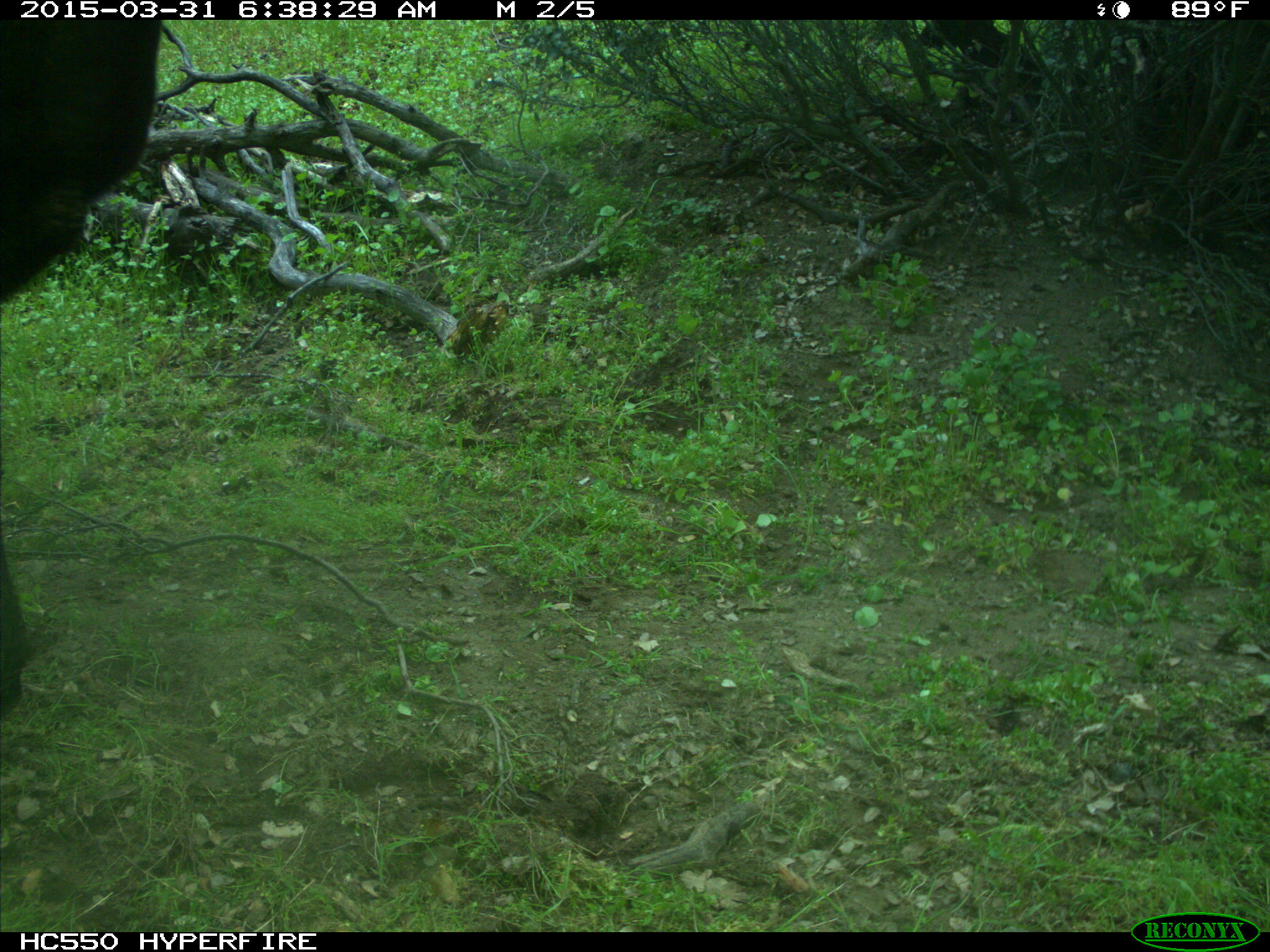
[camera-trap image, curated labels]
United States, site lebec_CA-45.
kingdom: Animalia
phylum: Chordata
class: Mammalia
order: Artiodactyla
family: Bovidae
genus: Bos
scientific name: Bos taurus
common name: domestic cow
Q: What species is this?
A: Bos taurus (domestic cow).